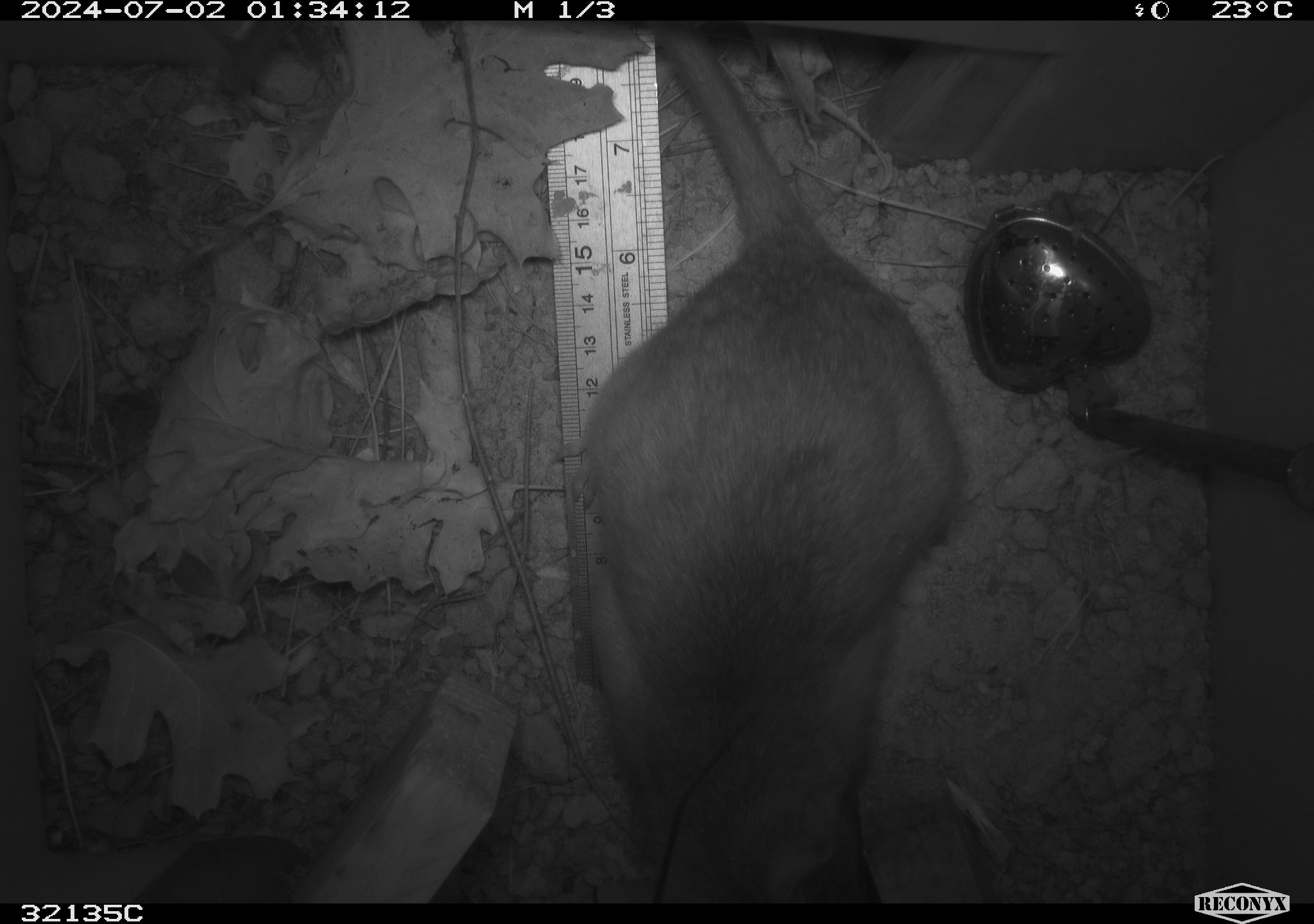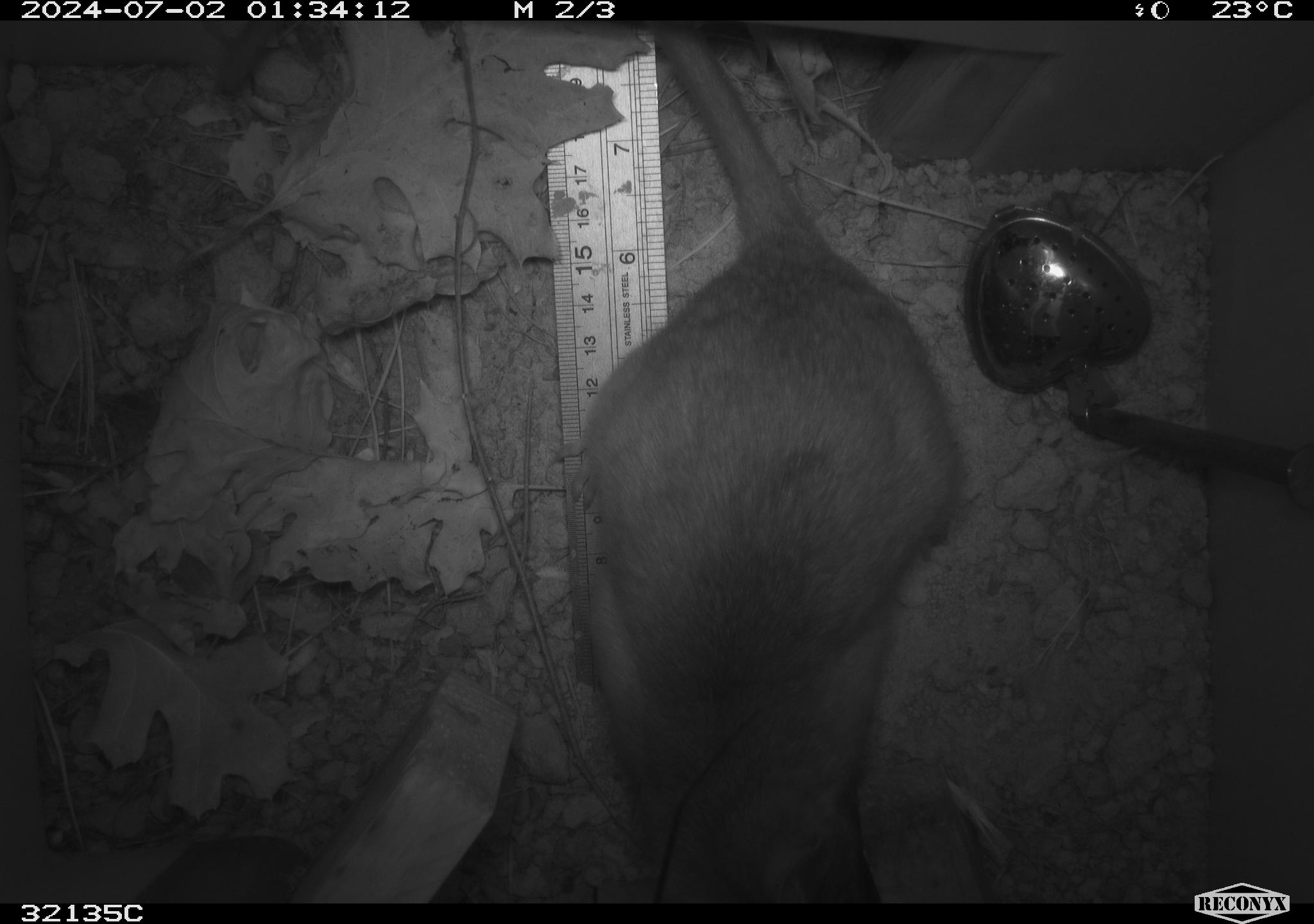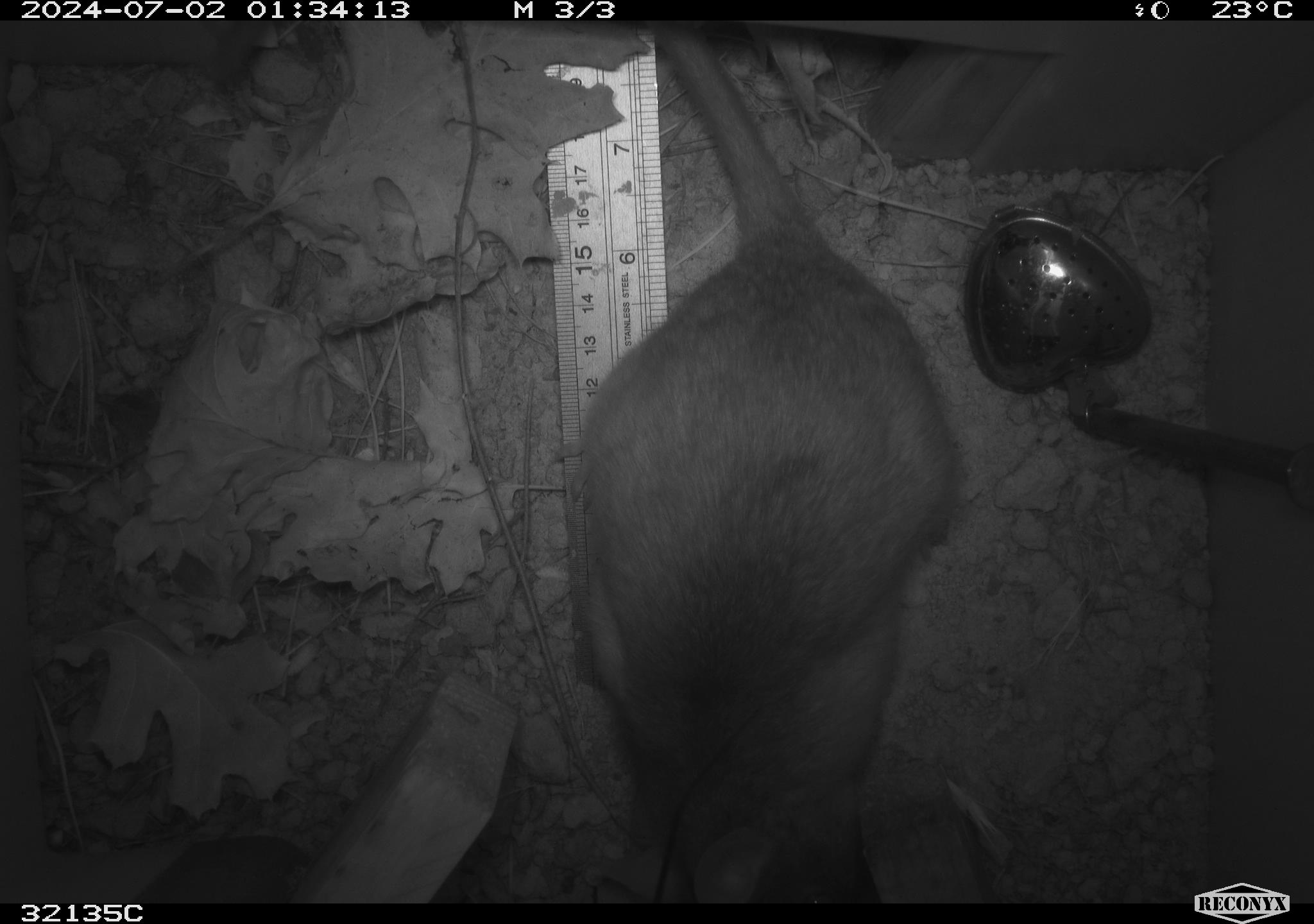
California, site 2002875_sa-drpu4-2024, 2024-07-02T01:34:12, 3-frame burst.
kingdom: Animalia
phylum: Chordata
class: Mammalia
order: Rodentia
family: Cricetidae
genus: Neotoma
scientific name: Neotoma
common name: pack rat or woodrat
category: neotoma species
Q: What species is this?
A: Neotoma species (pack rat or woodrat) (Neotoma).